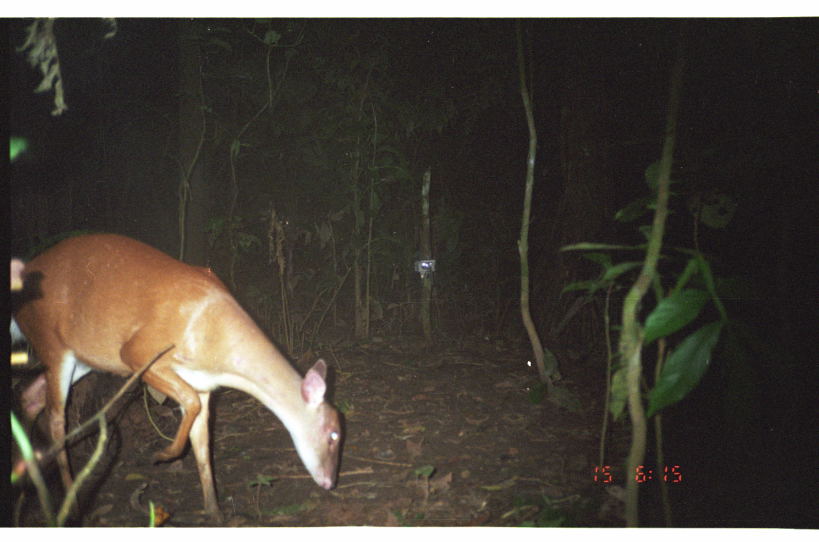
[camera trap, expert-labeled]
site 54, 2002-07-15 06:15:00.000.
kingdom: Animalia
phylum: Chordata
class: Mammalia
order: Artiodactyla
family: Cervidae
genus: Mazama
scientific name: Mazama americana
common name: red brocket